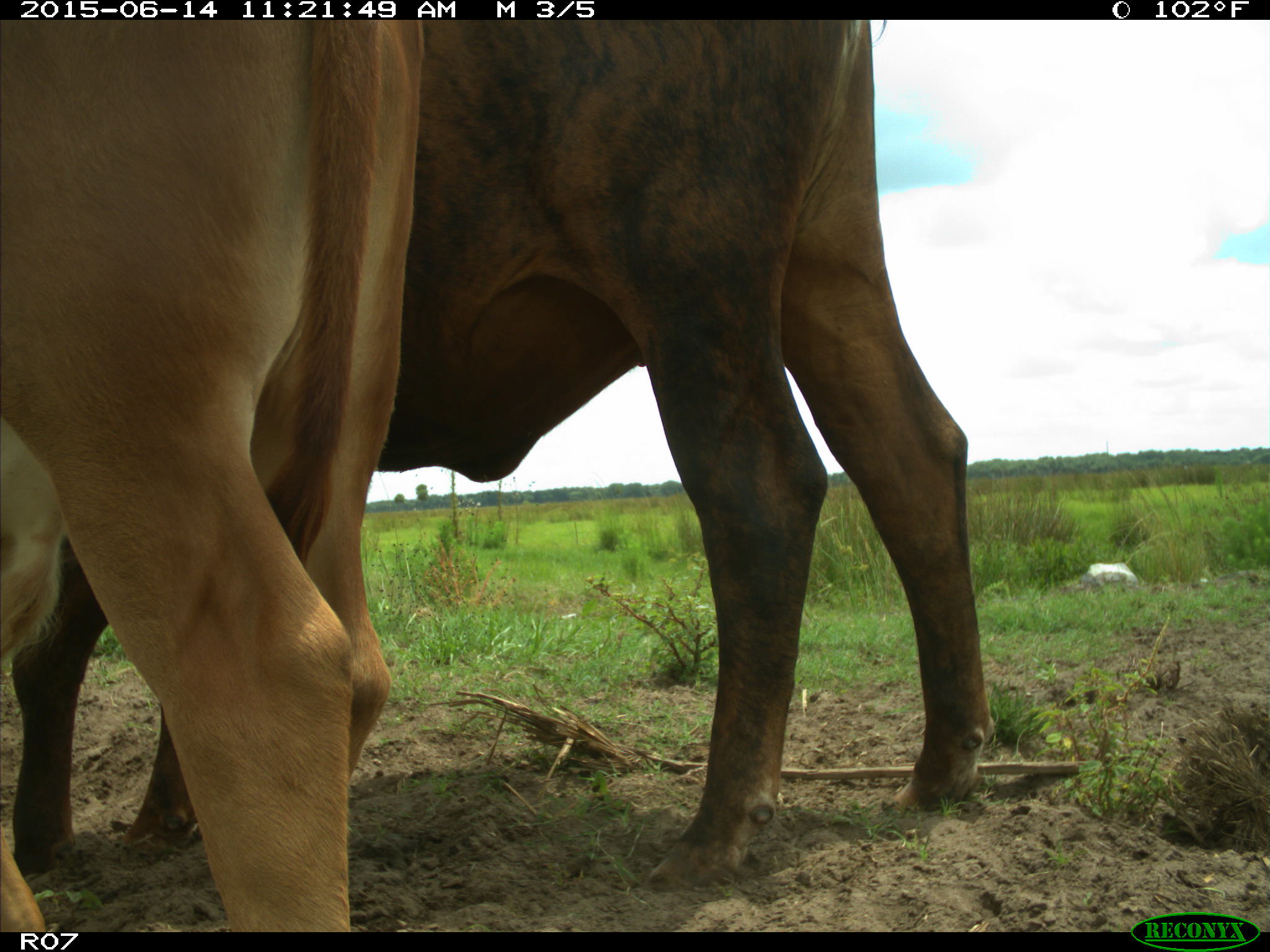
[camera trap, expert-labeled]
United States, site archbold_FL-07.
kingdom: Animalia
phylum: Chordata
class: Mammalia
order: Artiodactyla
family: Bovidae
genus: Bos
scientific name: Bos taurus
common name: domestic cow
Bos taurus (domestic cow).